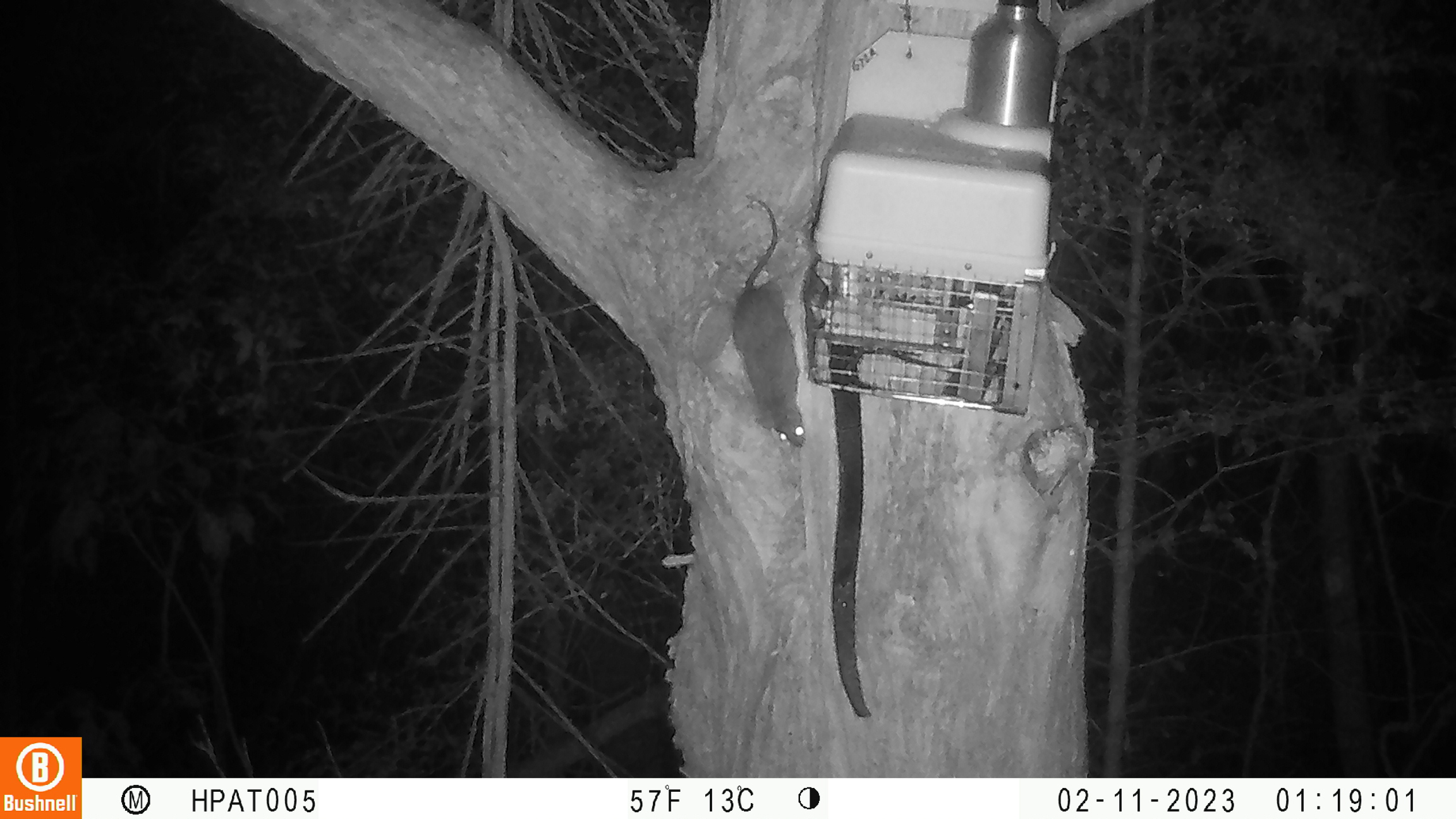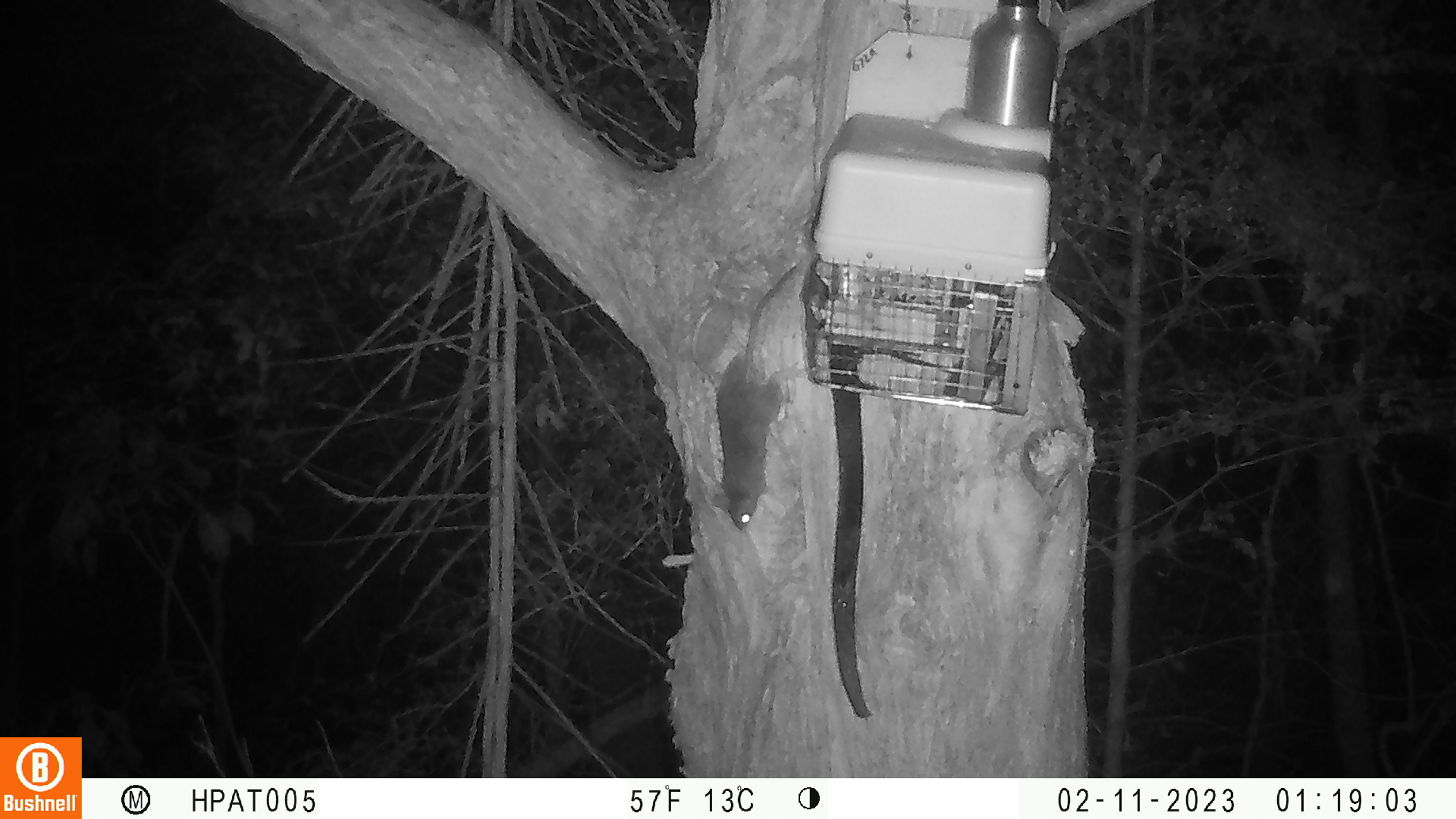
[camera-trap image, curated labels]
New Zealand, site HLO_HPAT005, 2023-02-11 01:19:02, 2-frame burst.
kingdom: Animalia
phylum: Chordata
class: Mammalia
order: Rodentia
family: Muridae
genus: Rattus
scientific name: Rattus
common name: rat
Rat (Rattus).